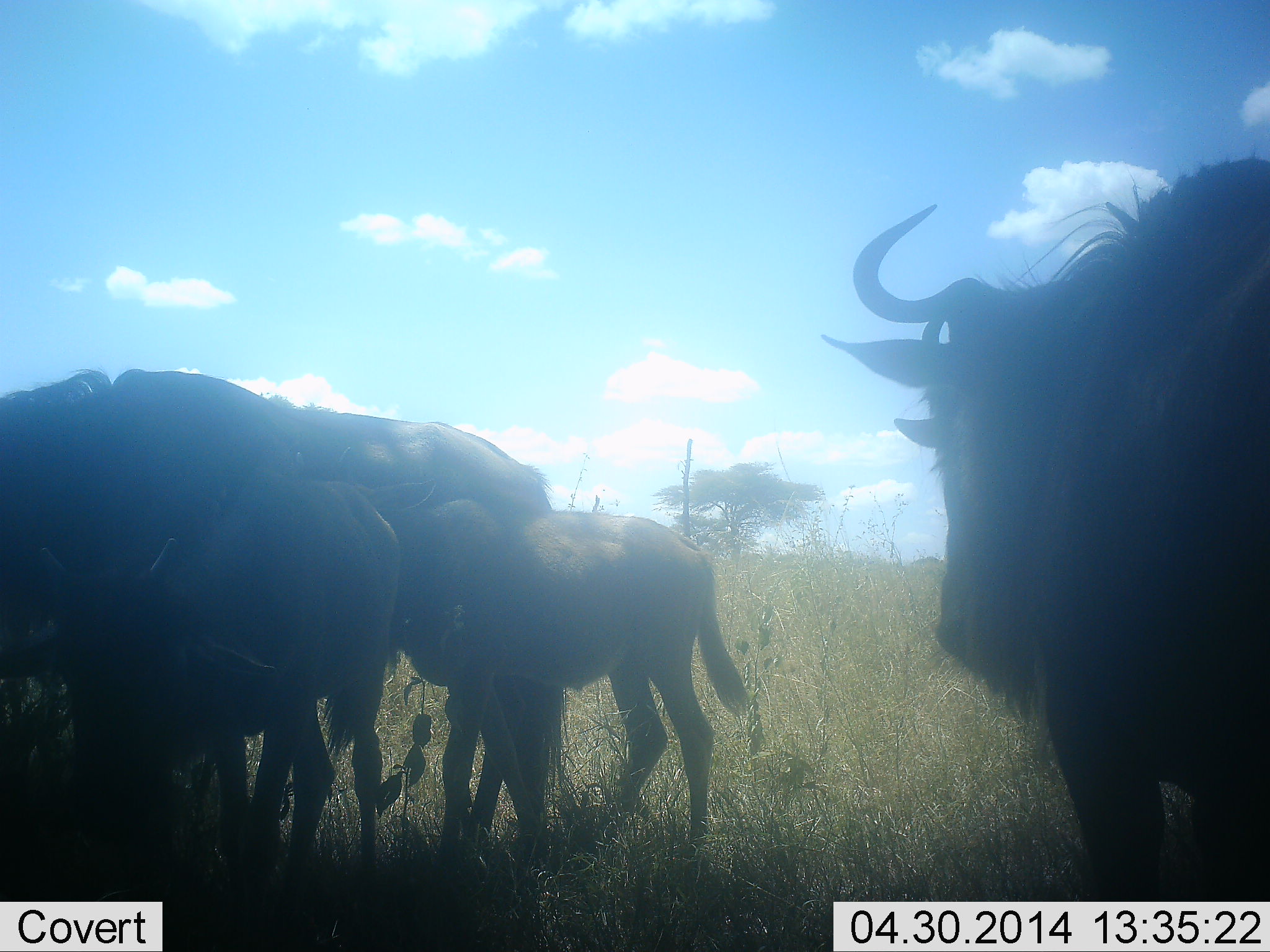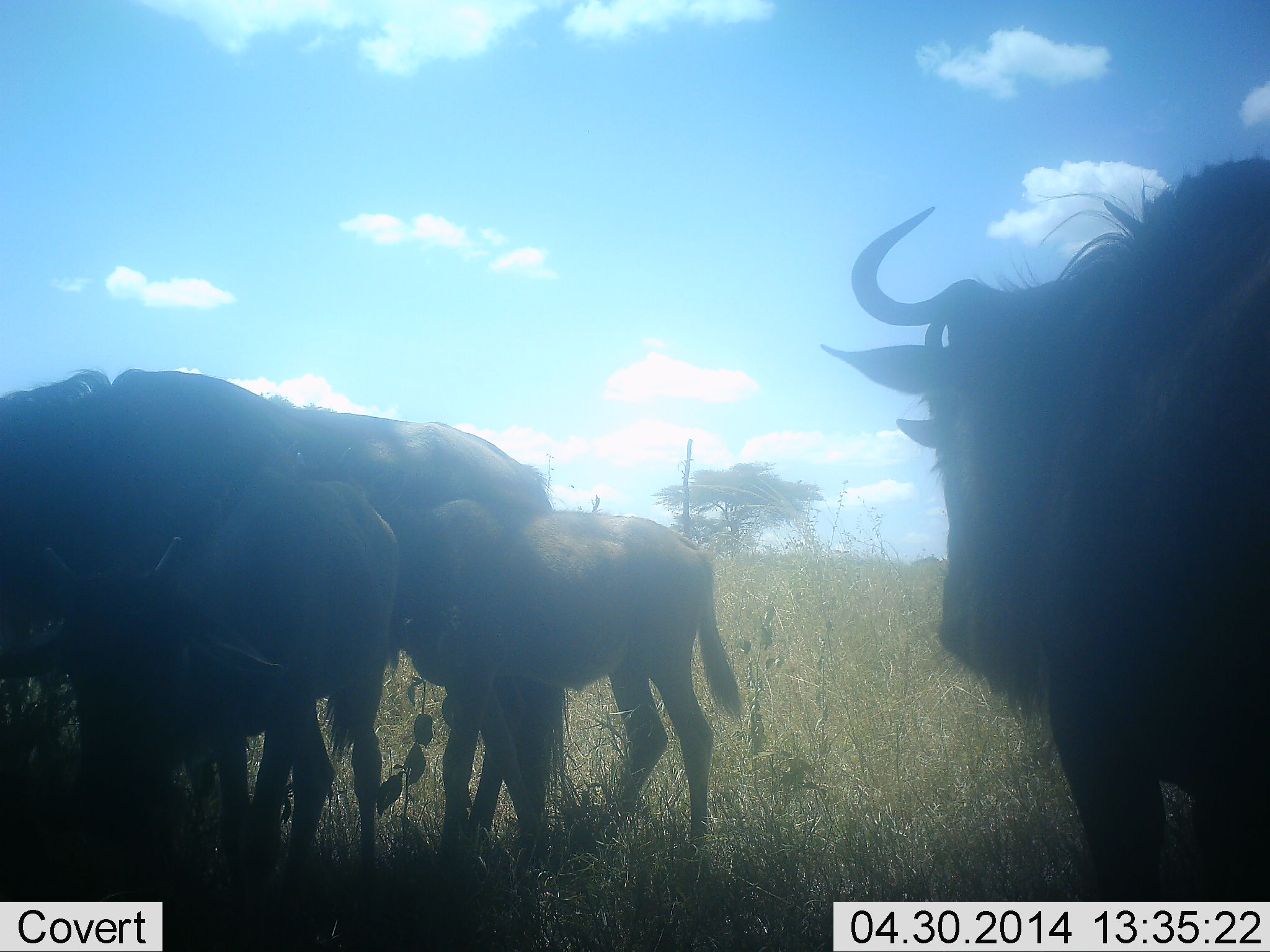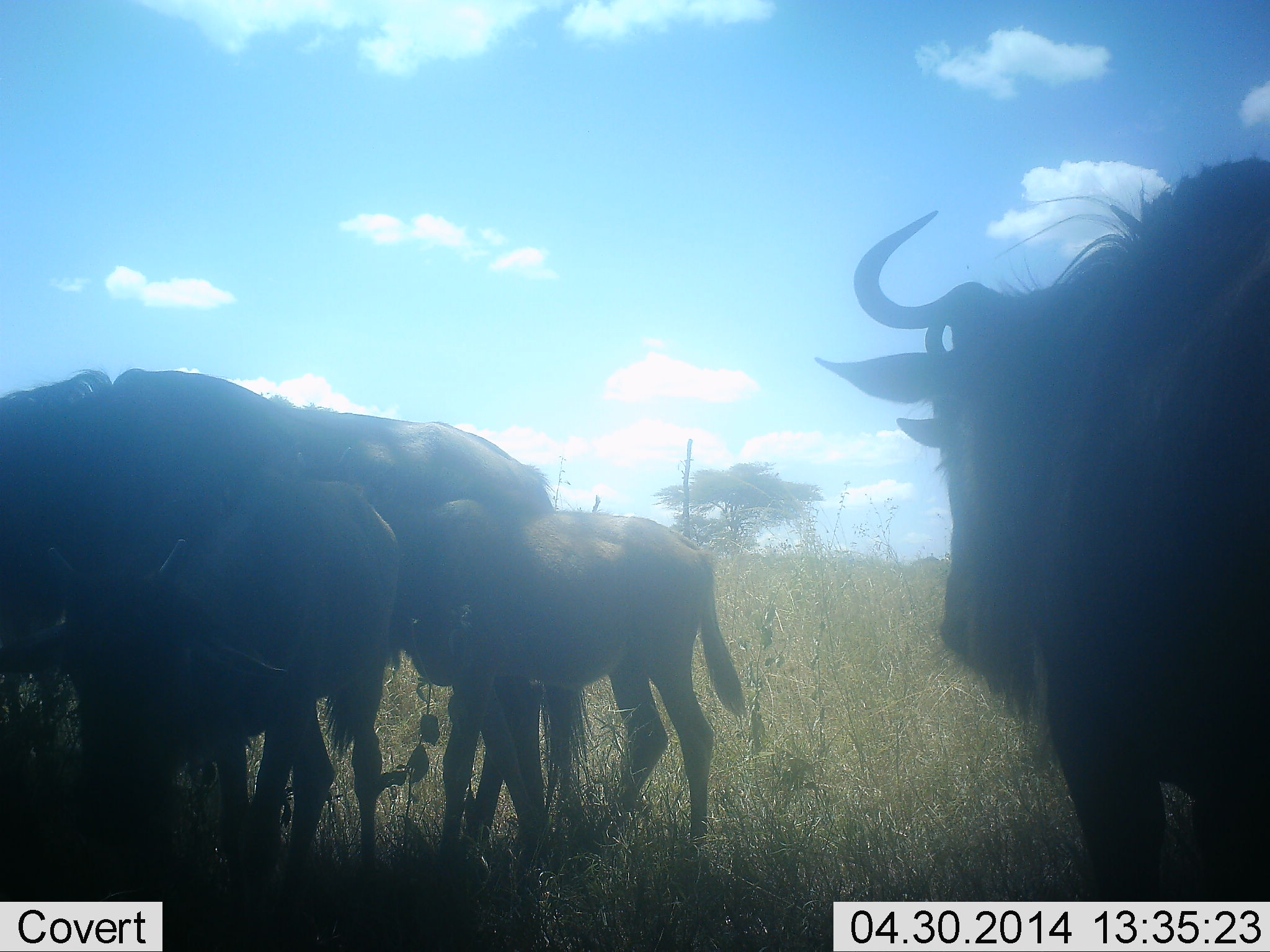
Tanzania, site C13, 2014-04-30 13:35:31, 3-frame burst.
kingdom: Animalia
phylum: Chordata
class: Mammalia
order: Artiodactyla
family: Bovidae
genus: Connochaetes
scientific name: Connochaetes taurinus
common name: blue wildebeest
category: wildebeest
Wildebeest (blue wildebeest) (Connochaetes taurinus), count 5. Behavior (volunteer vote fractions): standing 100%, resting 0%, moving 10%, interacting 10%. Young present (vote fraction): 100%. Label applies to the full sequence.